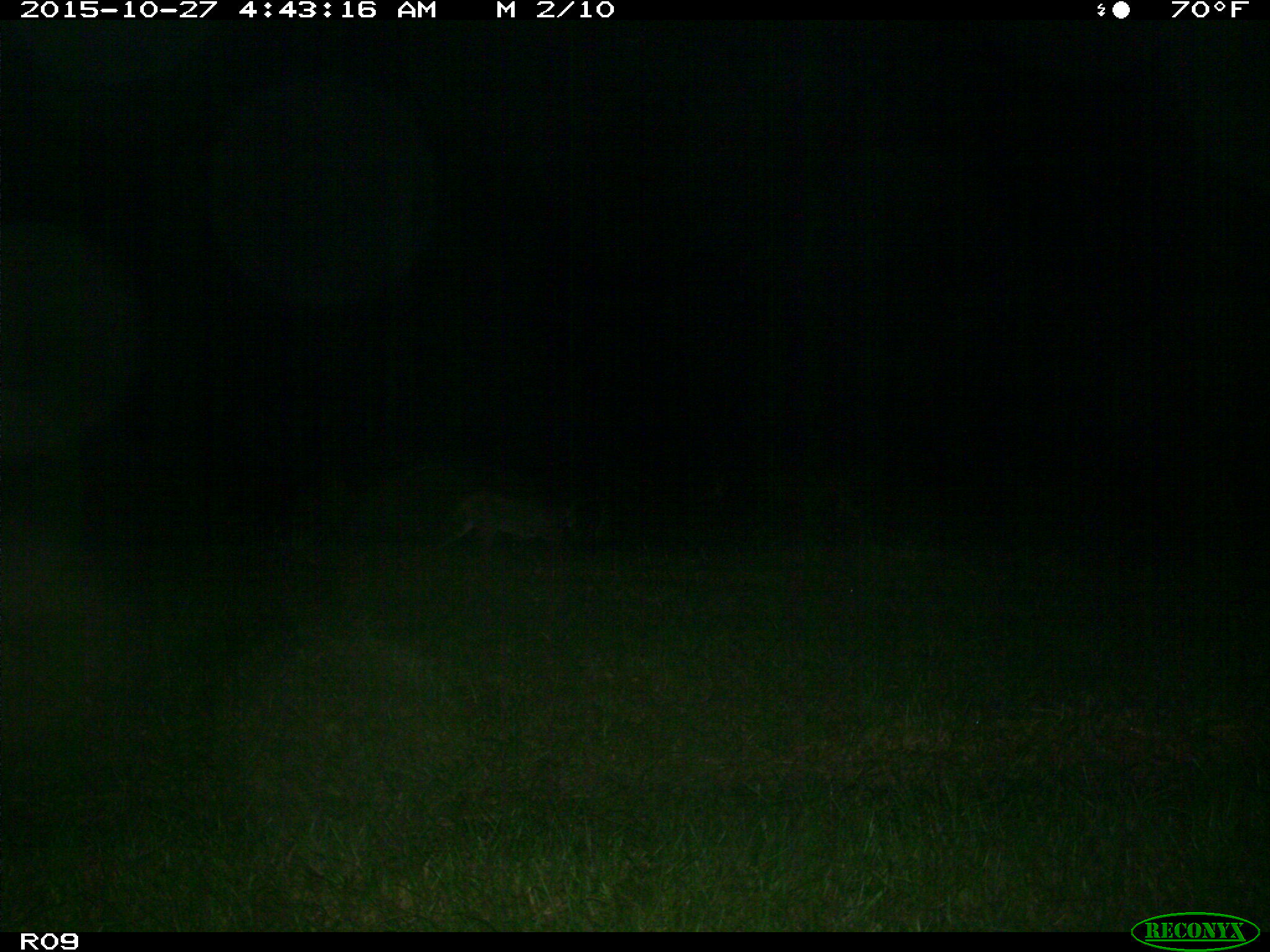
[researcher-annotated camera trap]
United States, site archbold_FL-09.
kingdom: Animalia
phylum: Chordata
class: Mammalia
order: Carnivora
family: Felidae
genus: Lynx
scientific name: Lynx rufus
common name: bobcat